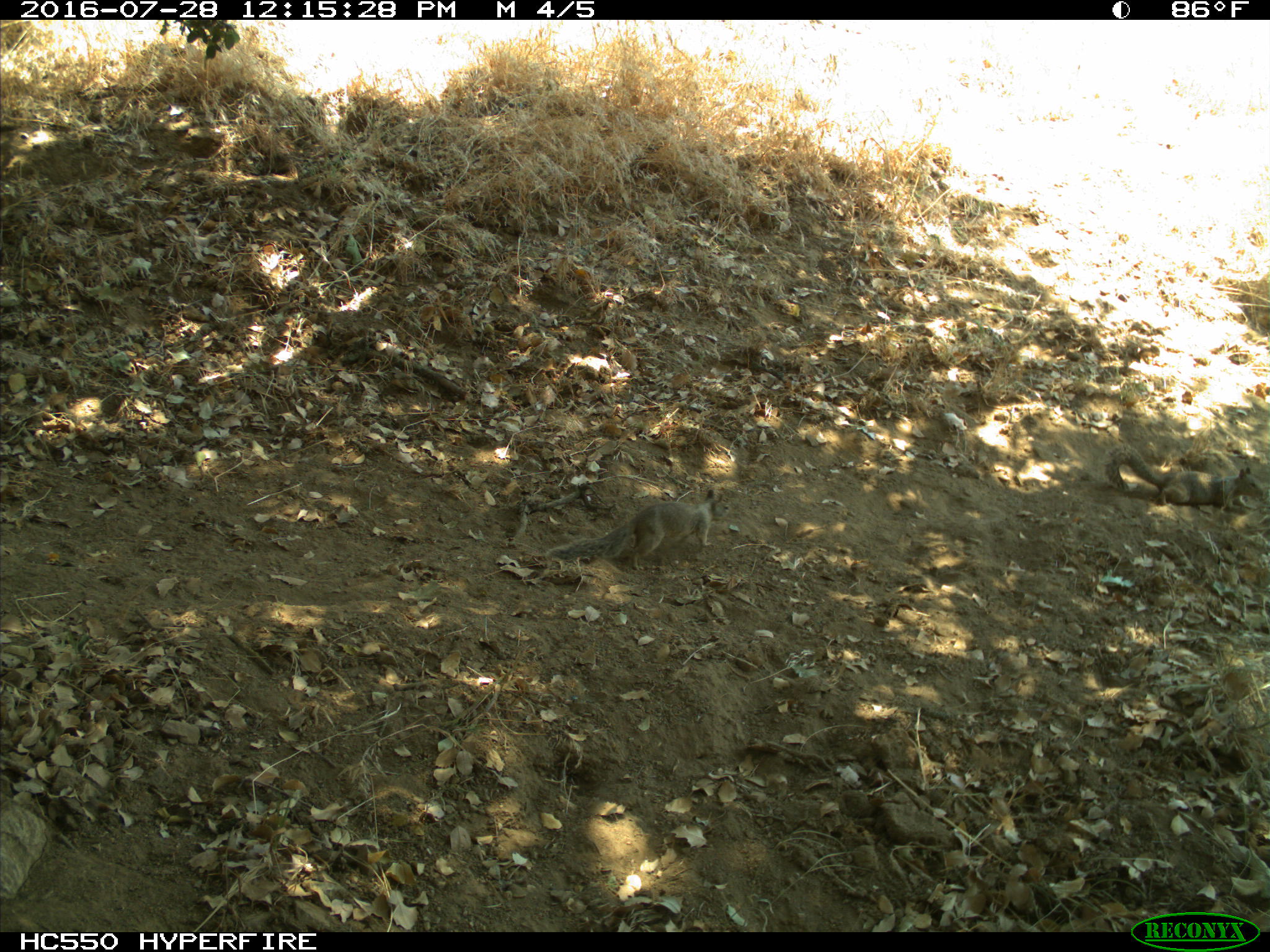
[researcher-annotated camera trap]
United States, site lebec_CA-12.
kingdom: Animalia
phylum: Chordata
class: Mammalia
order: Rodentia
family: Sciuridae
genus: Otospermophilus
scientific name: Otospermophilus beecheyi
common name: california ground squirrel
Otospermophilus beecheyi (california ground squirrel).